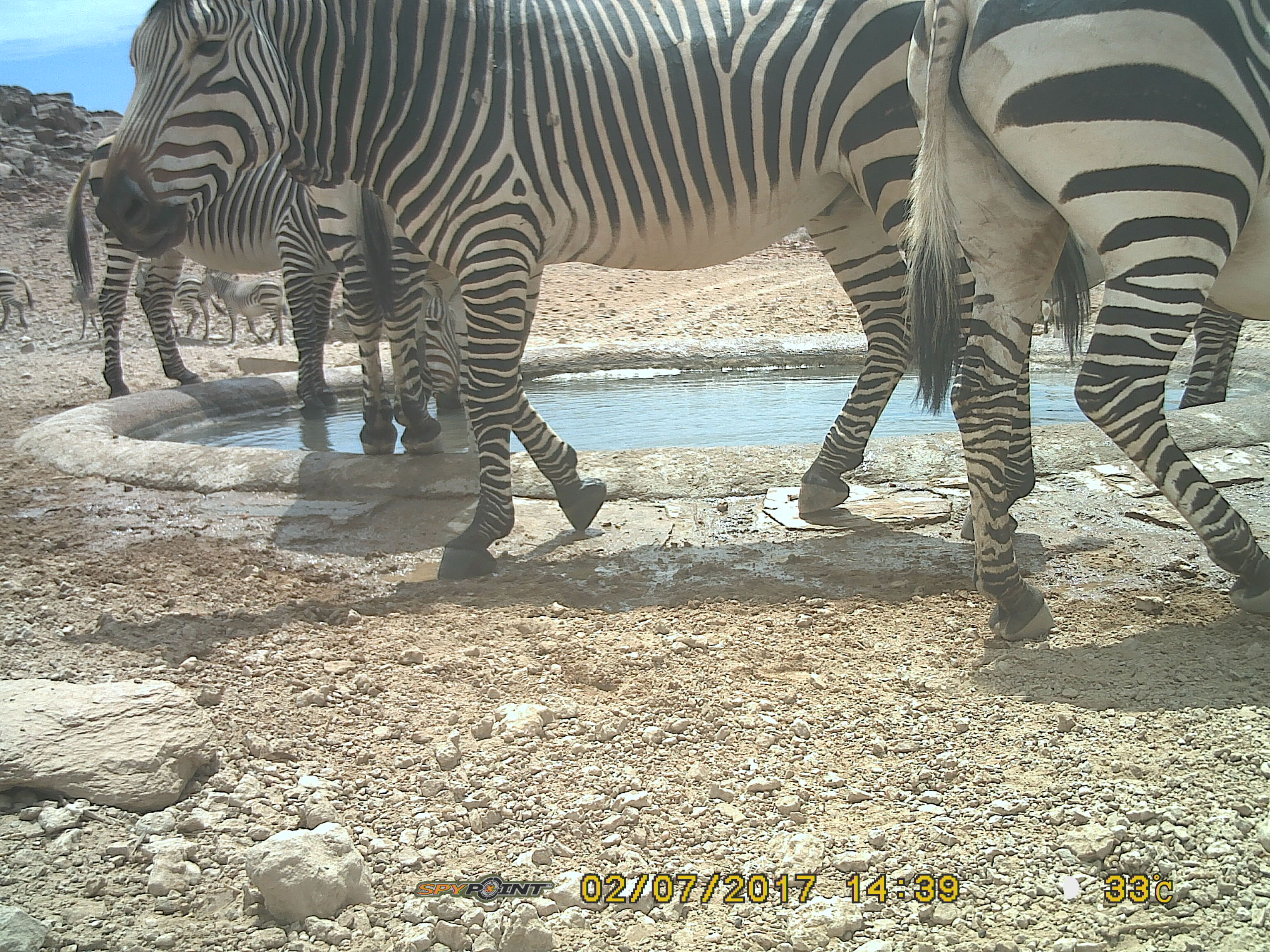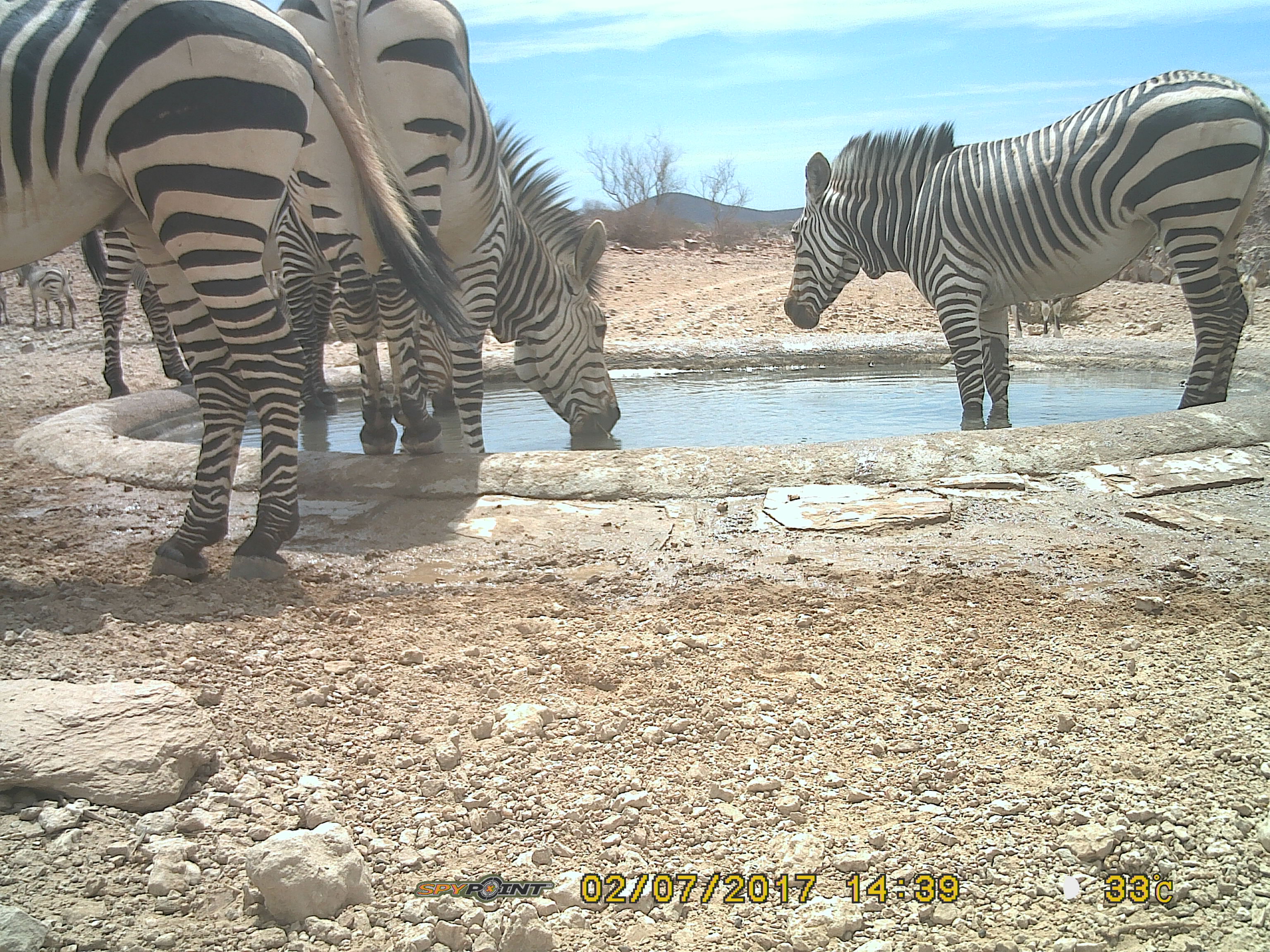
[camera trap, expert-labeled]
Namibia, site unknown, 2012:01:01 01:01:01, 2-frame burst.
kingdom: Animalia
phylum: Chordata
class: Mammalia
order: Perissodactyla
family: Equidae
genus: Equus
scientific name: Equus zebra hartmannae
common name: hartmann's mountain zebra